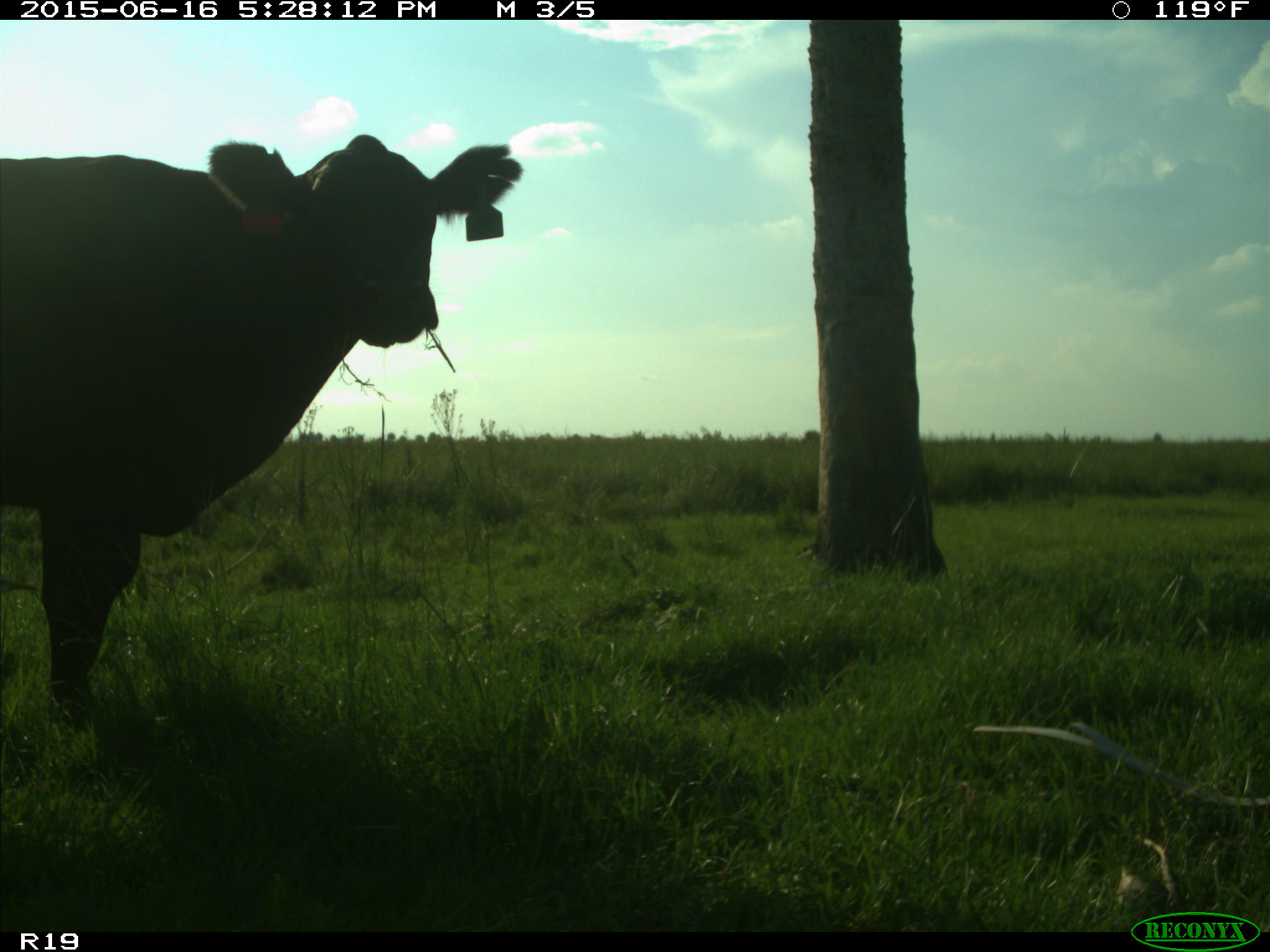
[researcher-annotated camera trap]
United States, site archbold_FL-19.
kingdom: Animalia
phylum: Chordata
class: Mammalia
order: Artiodactyla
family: Bovidae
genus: Bos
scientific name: Bos taurus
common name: domestic cow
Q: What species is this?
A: Bos taurus (domestic cow).